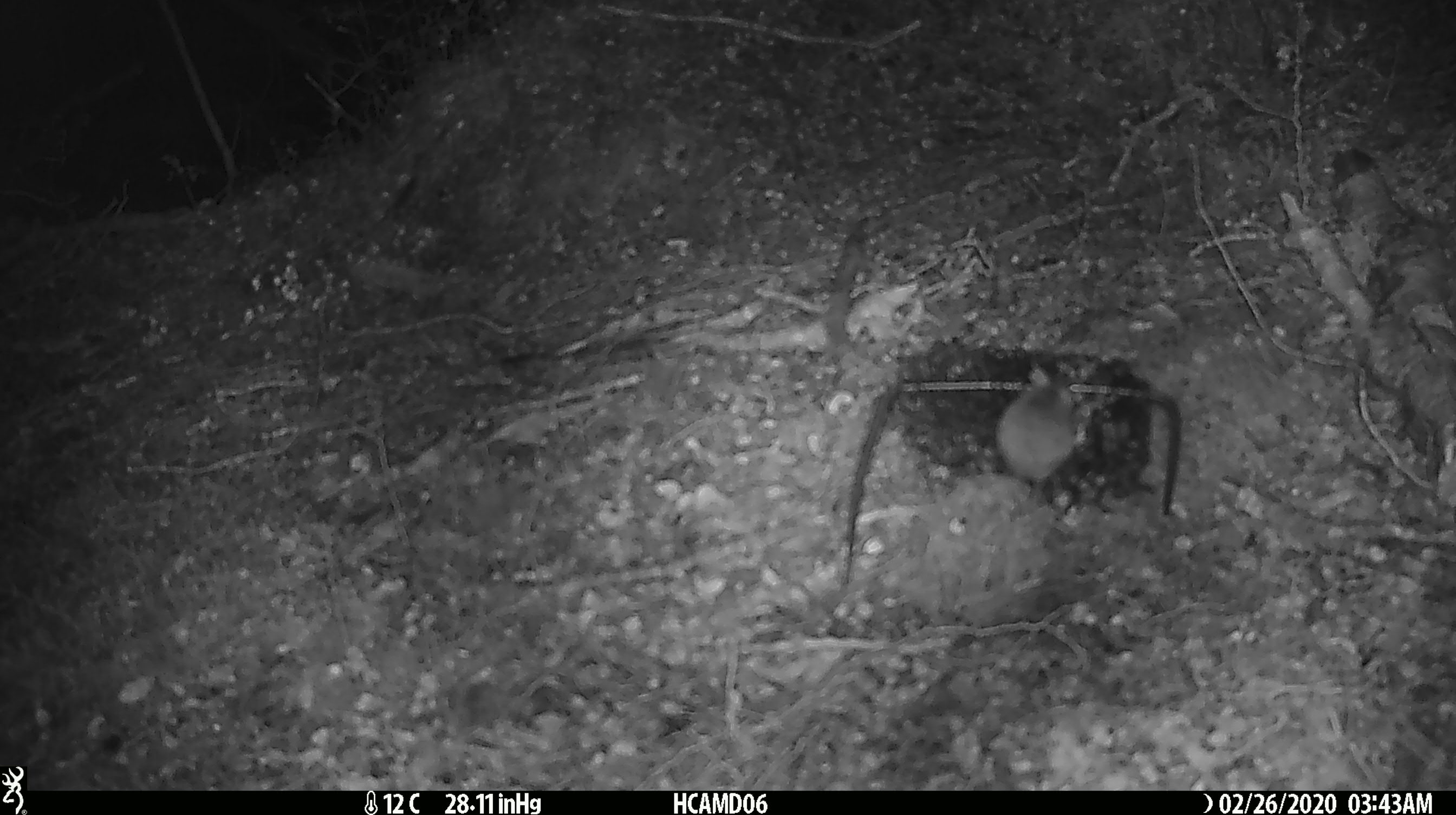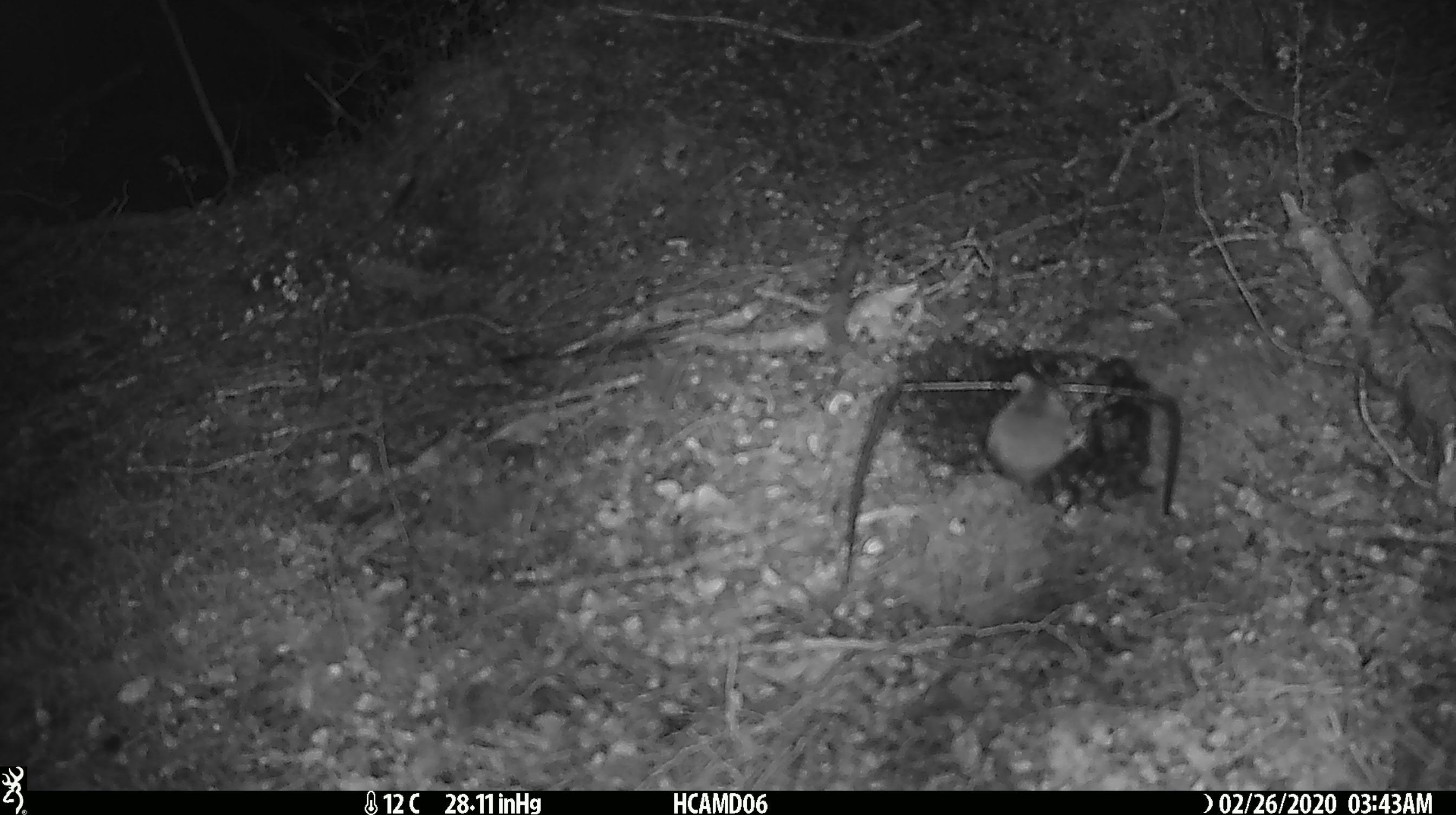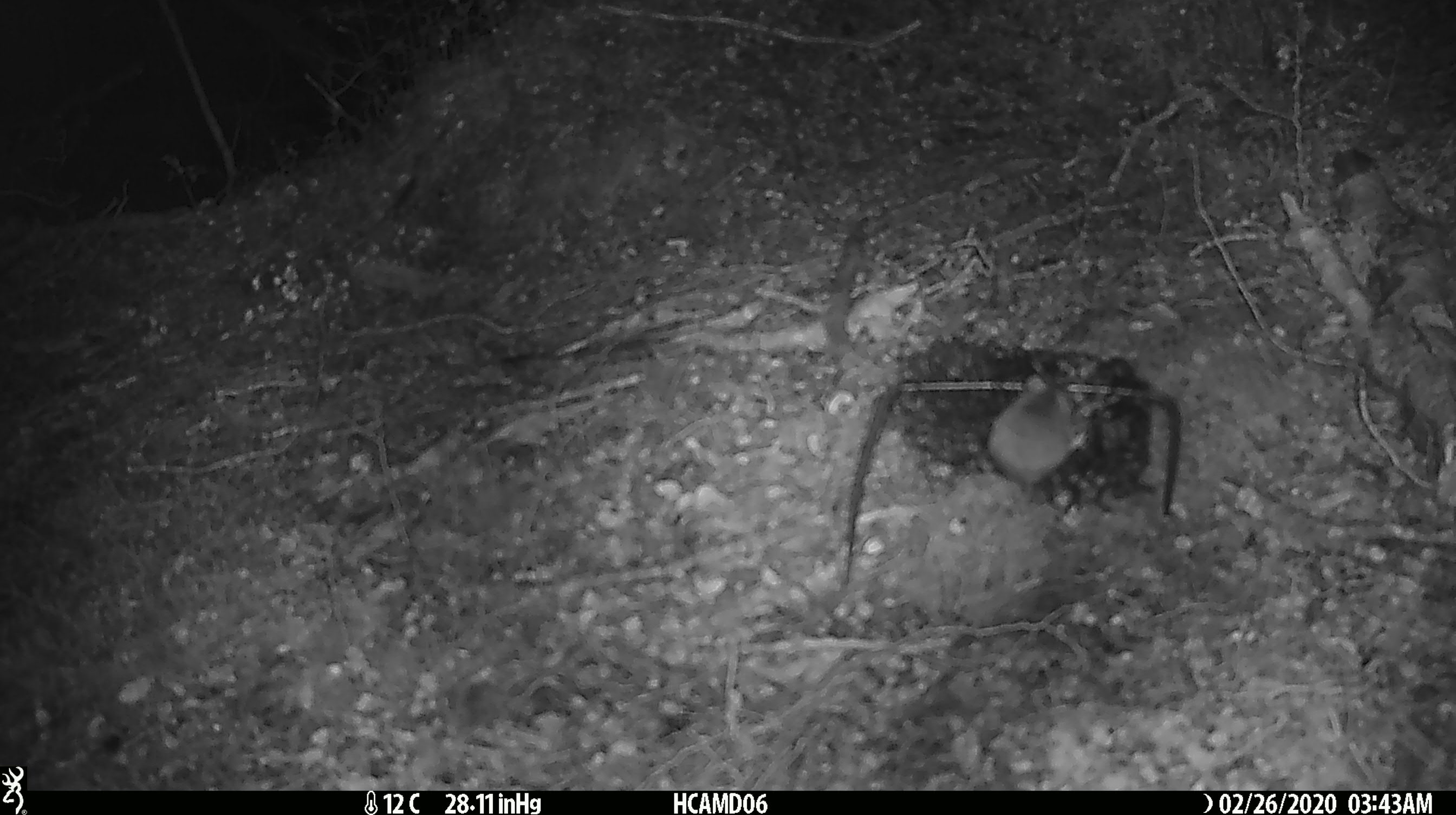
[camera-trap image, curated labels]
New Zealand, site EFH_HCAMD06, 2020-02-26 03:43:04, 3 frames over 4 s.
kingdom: Animalia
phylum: Chordata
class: Mammalia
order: Rodentia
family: Muridae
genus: Mus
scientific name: Mus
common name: mouse